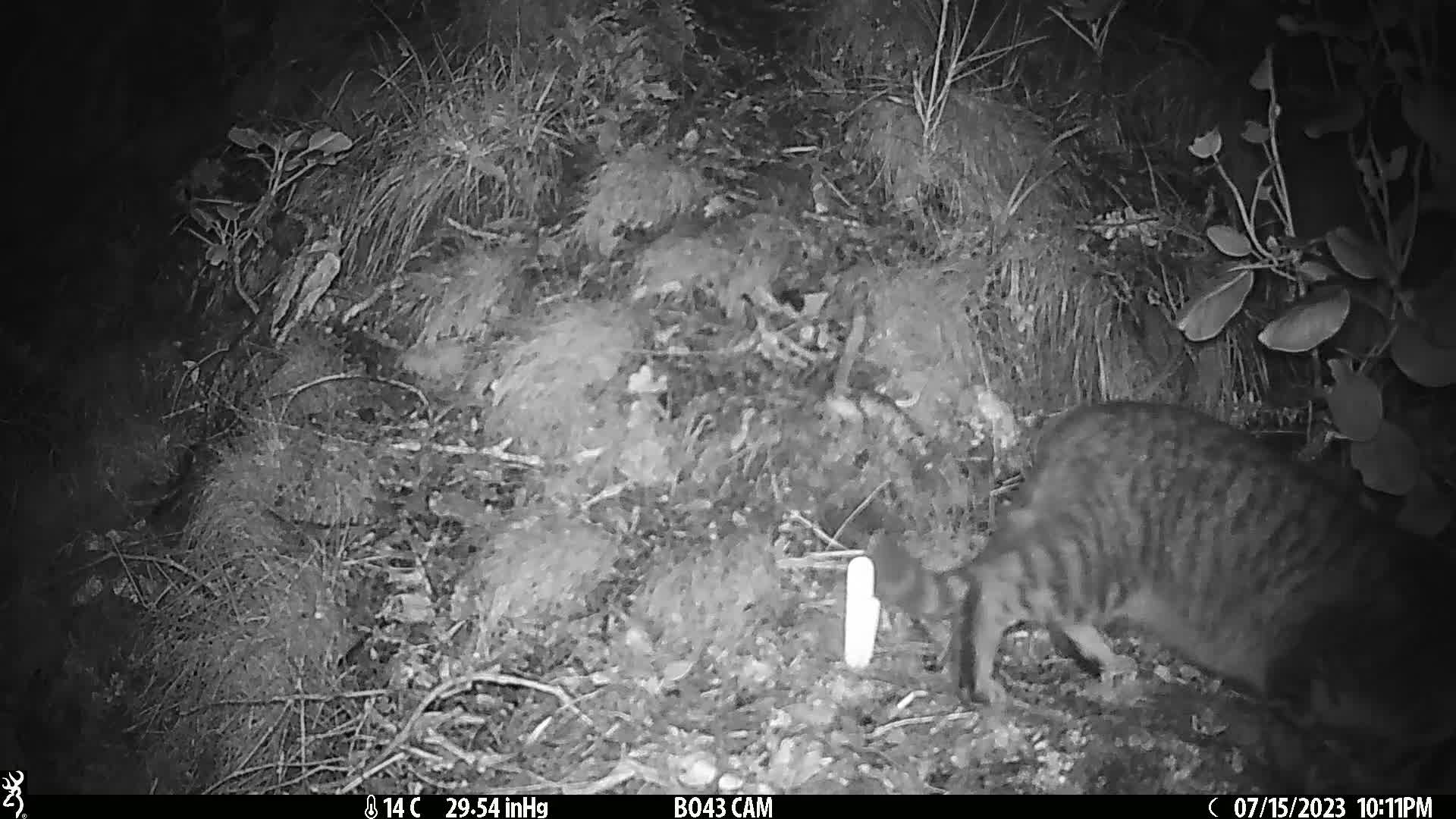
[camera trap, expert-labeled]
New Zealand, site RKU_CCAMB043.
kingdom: Animalia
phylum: Chordata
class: Mammalia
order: Carnivora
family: Felidae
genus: Felis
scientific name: Felis catus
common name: domestic cat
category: cat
Cat (domestic cat) (Felis catus).